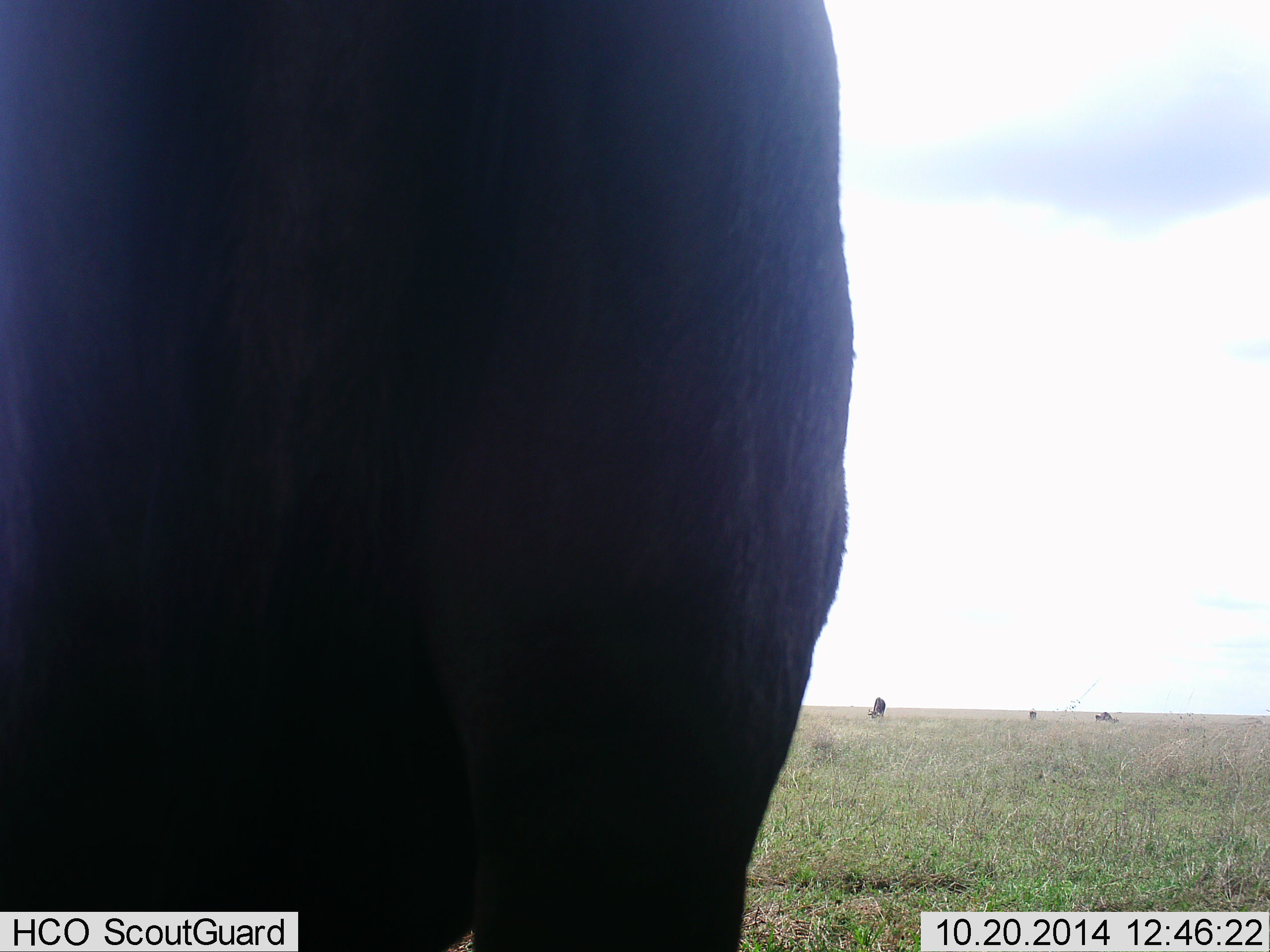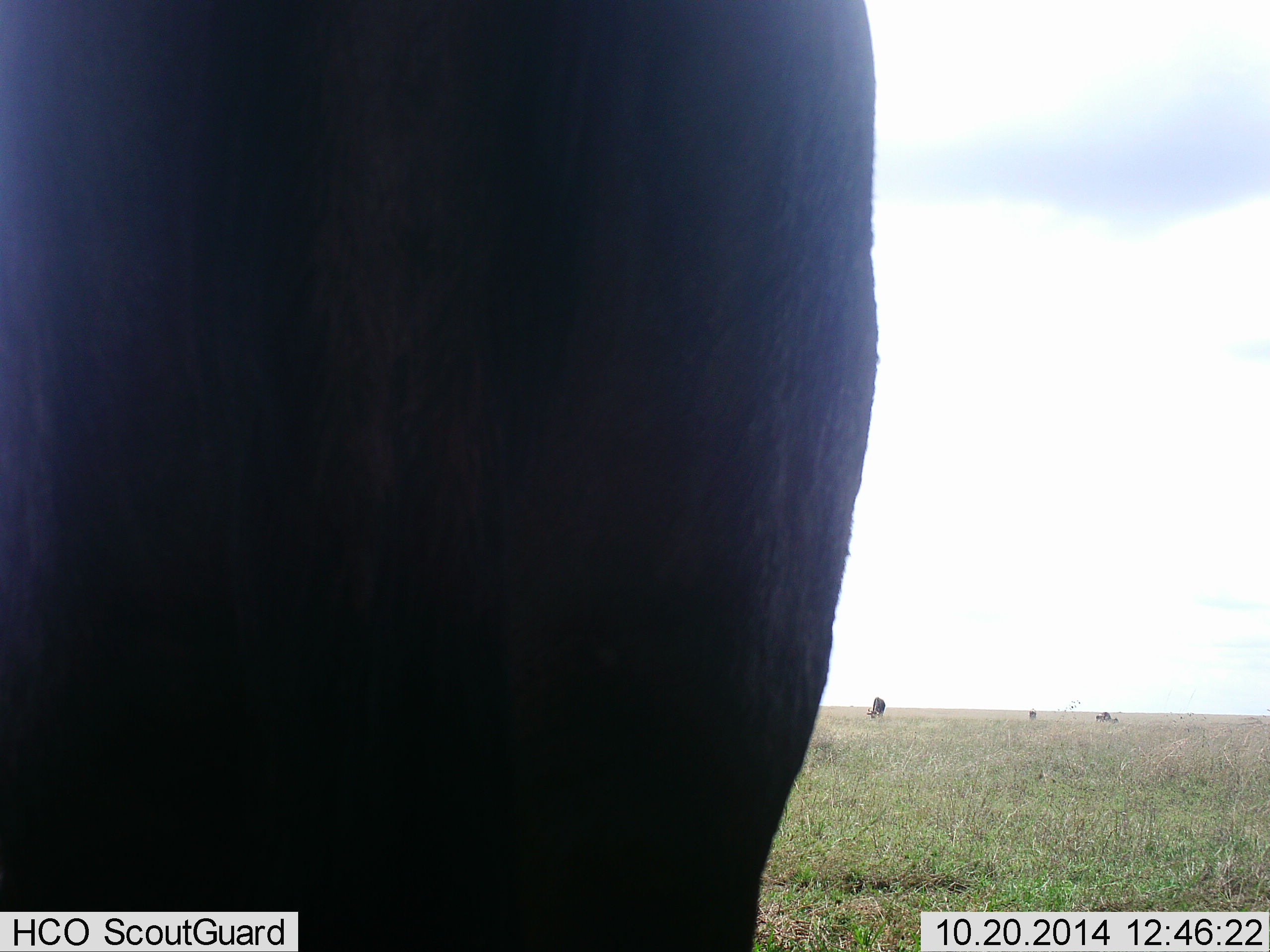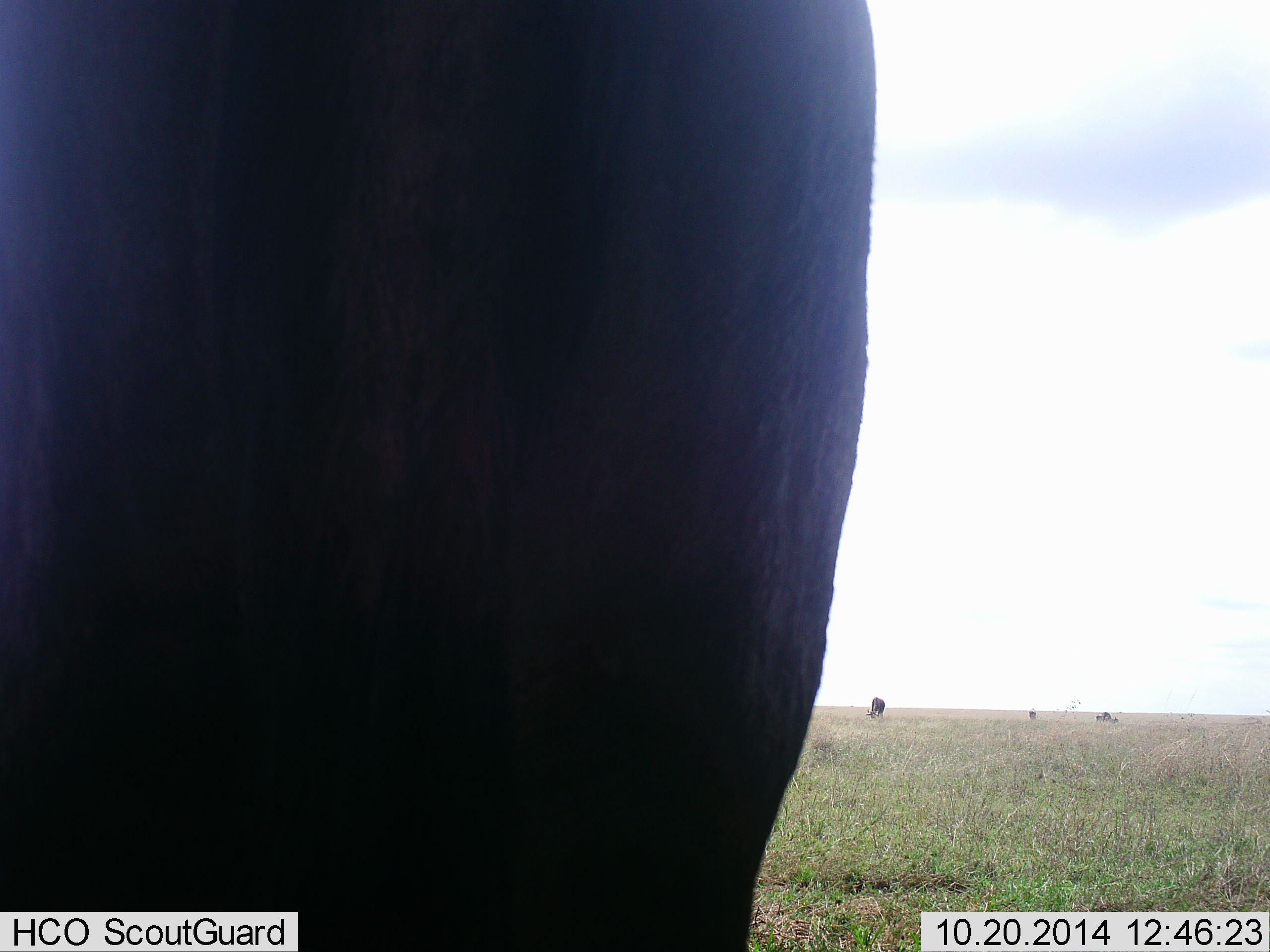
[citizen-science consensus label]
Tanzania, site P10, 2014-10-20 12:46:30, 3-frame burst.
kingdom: Animalia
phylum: Chordata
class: Mammalia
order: Artiodactyla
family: Bovidae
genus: Connochaetes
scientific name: Connochaetes taurinus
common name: blue wildebeest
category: wildebeest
Wildebeest (blue wildebeest) (Connochaetes taurinus), count 4. Behavior (volunteer vote fractions): standing 70%, resting 0%, moving 0%, interacting 0%. Young present (vote fraction): 0%. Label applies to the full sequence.